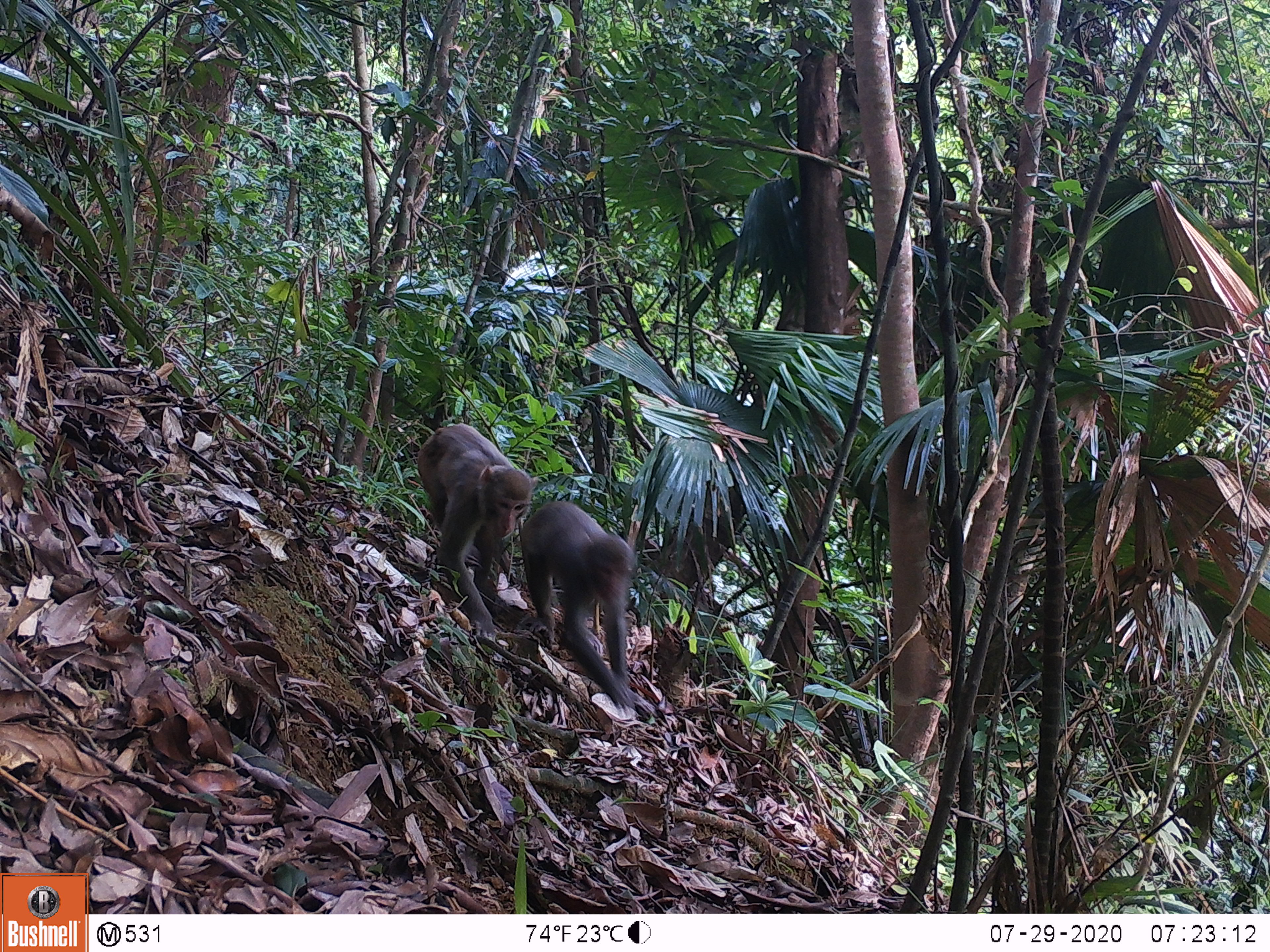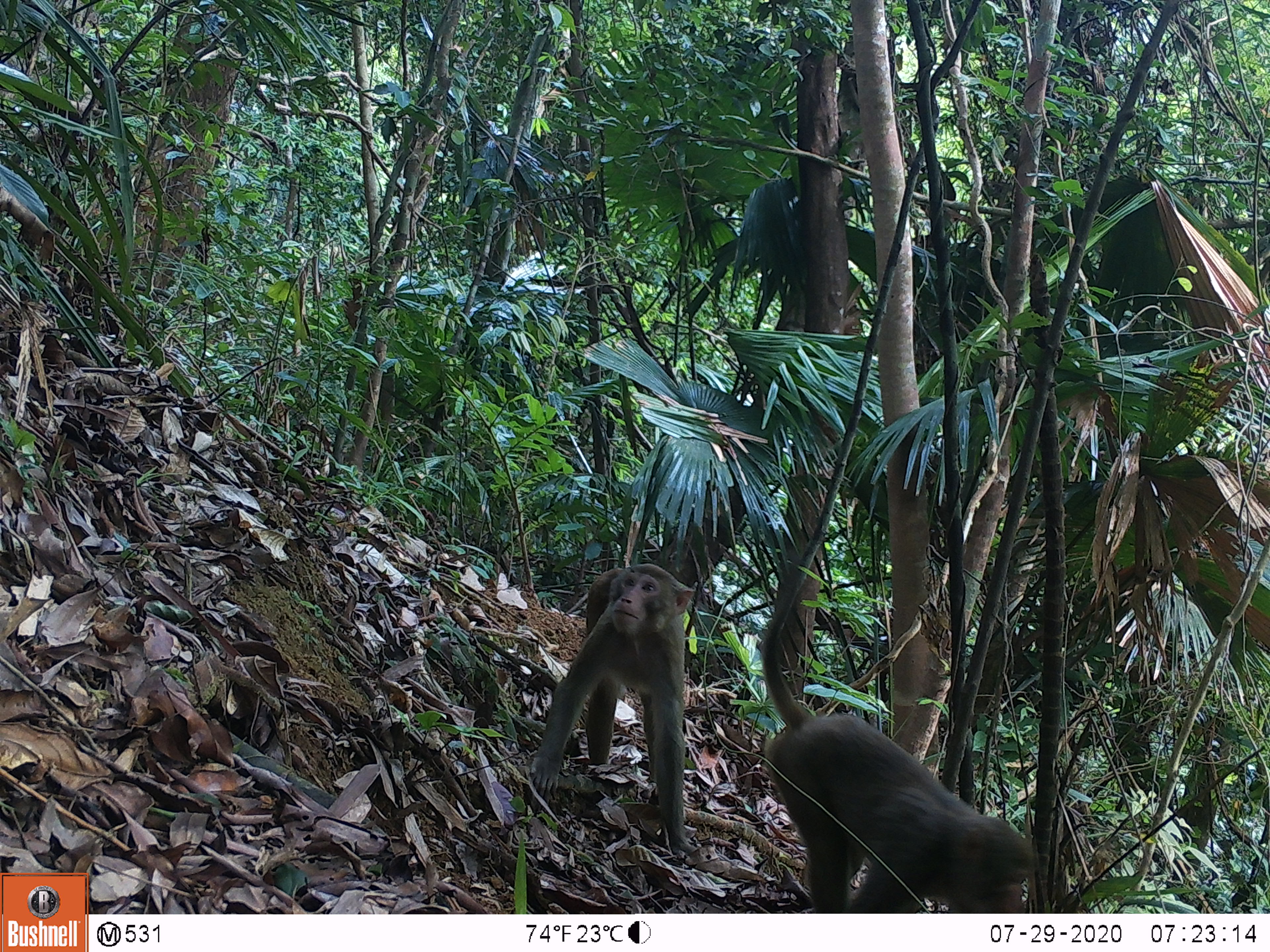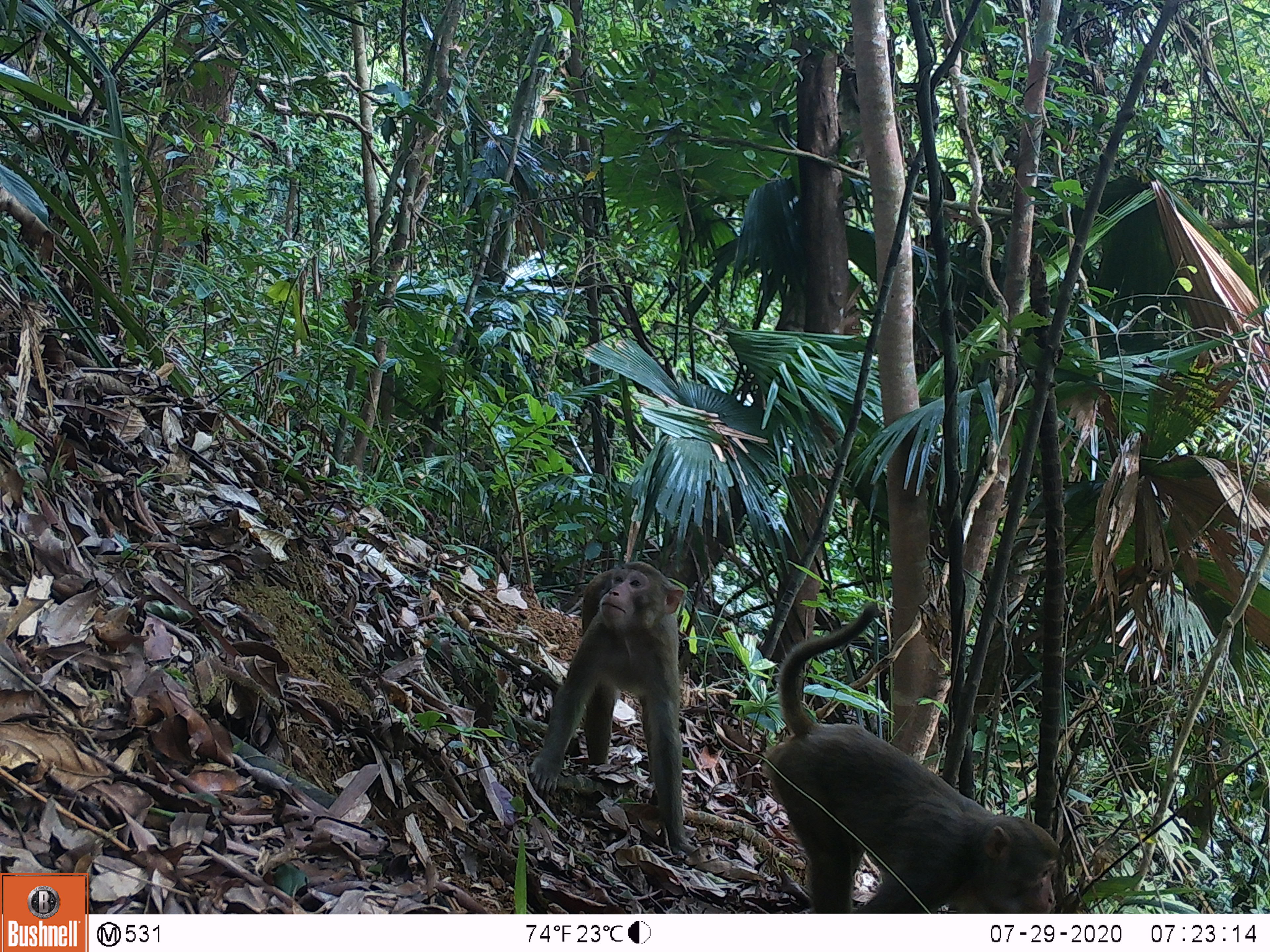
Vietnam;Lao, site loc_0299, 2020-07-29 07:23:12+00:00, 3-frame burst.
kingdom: Animalia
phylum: Chordata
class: Mammalia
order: Primates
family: Cercopithecidae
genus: Macaca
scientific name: Macaca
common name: macaques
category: assam or rhesus macaque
Assam or rhesus macaque (macaques) (Macaca). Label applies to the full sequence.